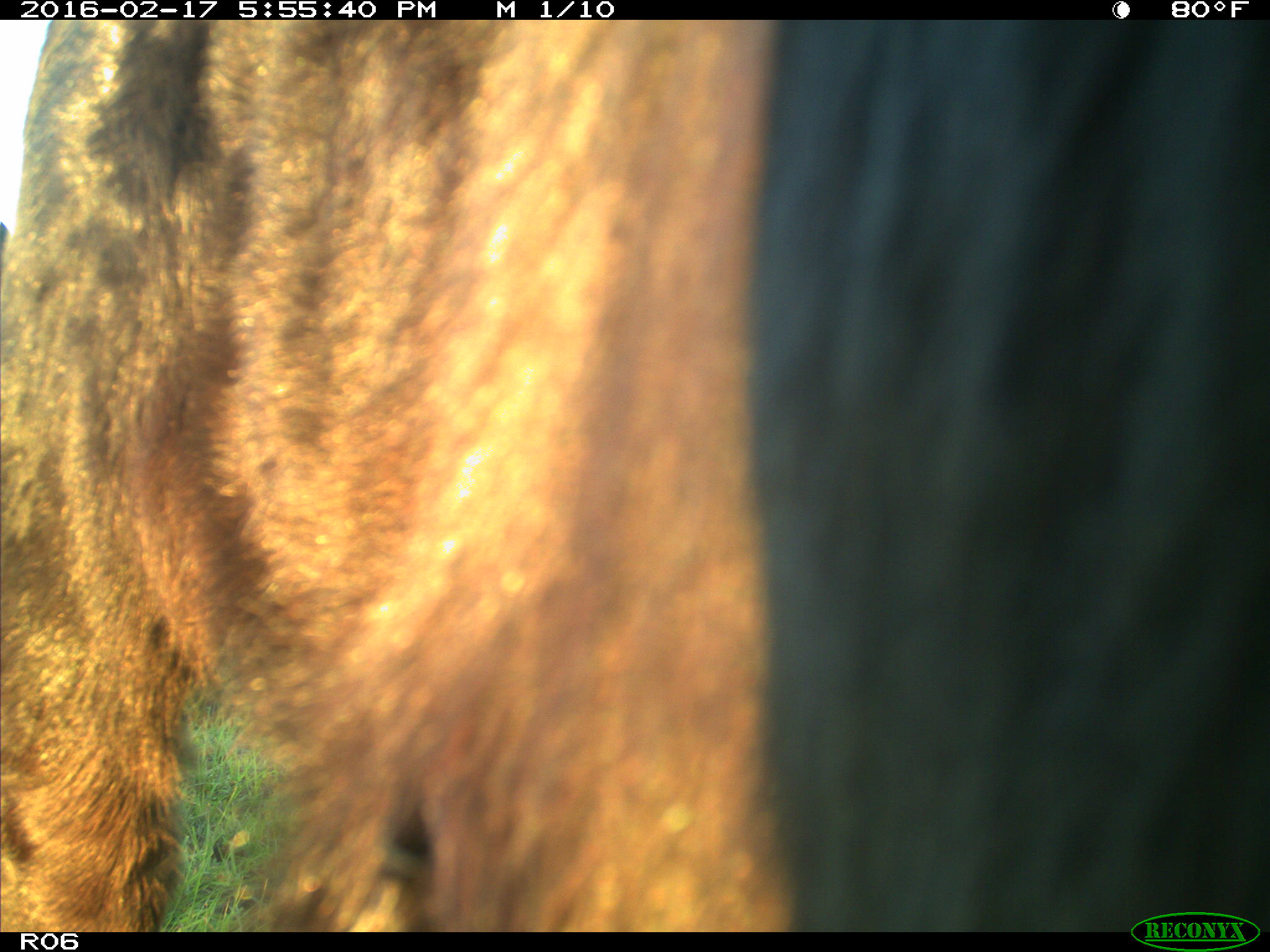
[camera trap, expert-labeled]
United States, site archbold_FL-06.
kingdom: Animalia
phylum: Chordata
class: Mammalia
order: Artiodactyla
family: Bovidae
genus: Bos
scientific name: Bos taurus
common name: domestic cow